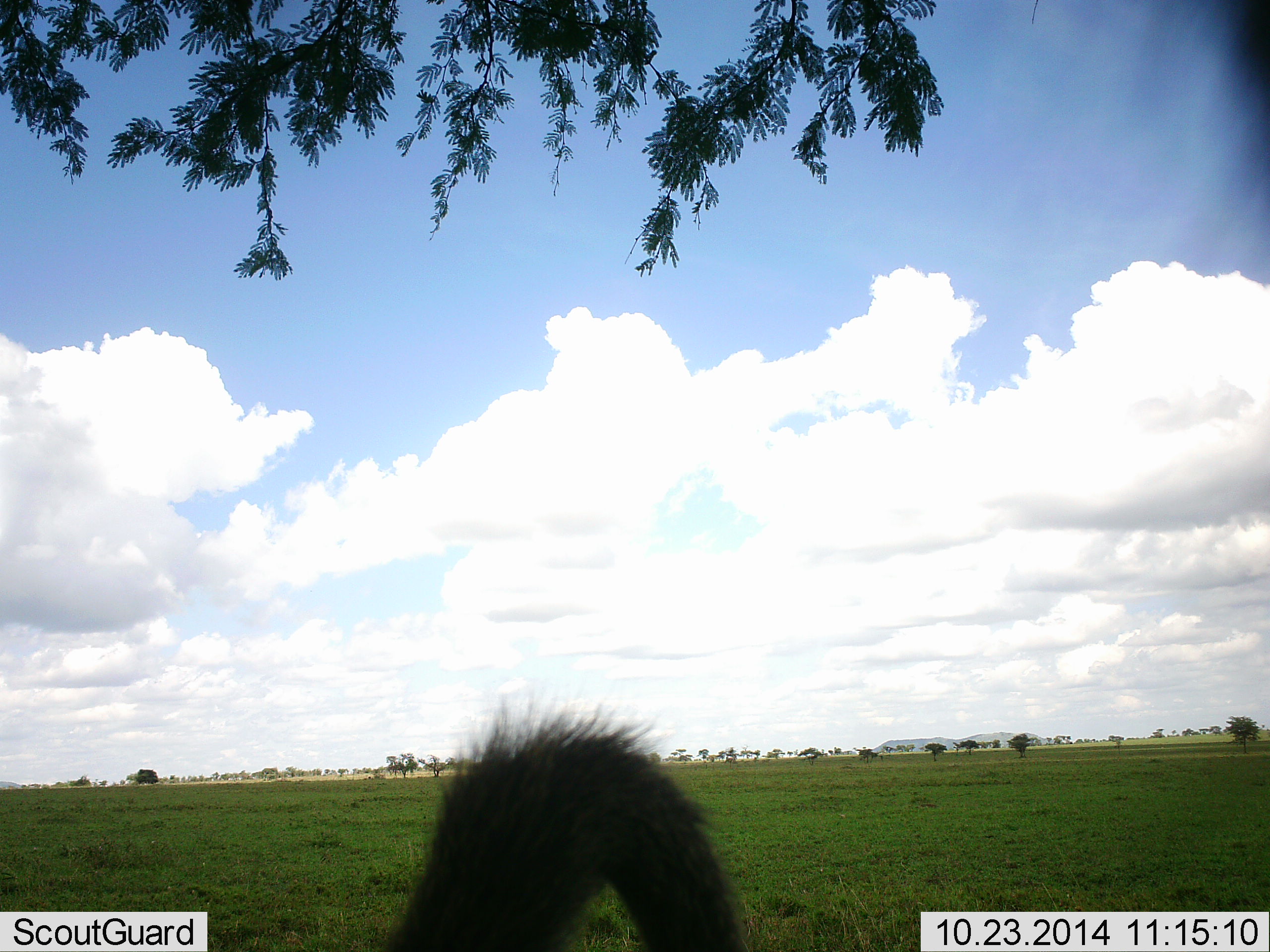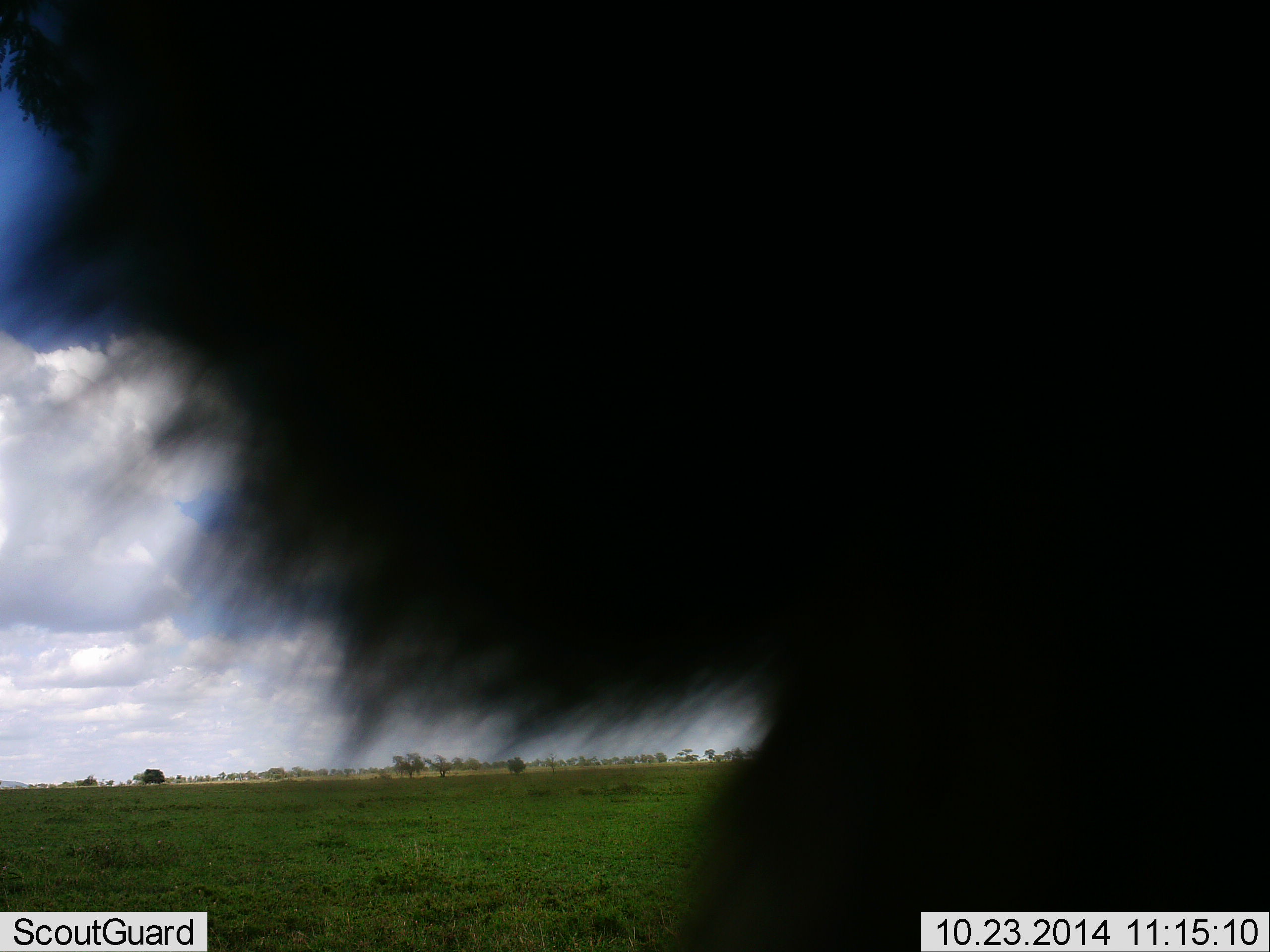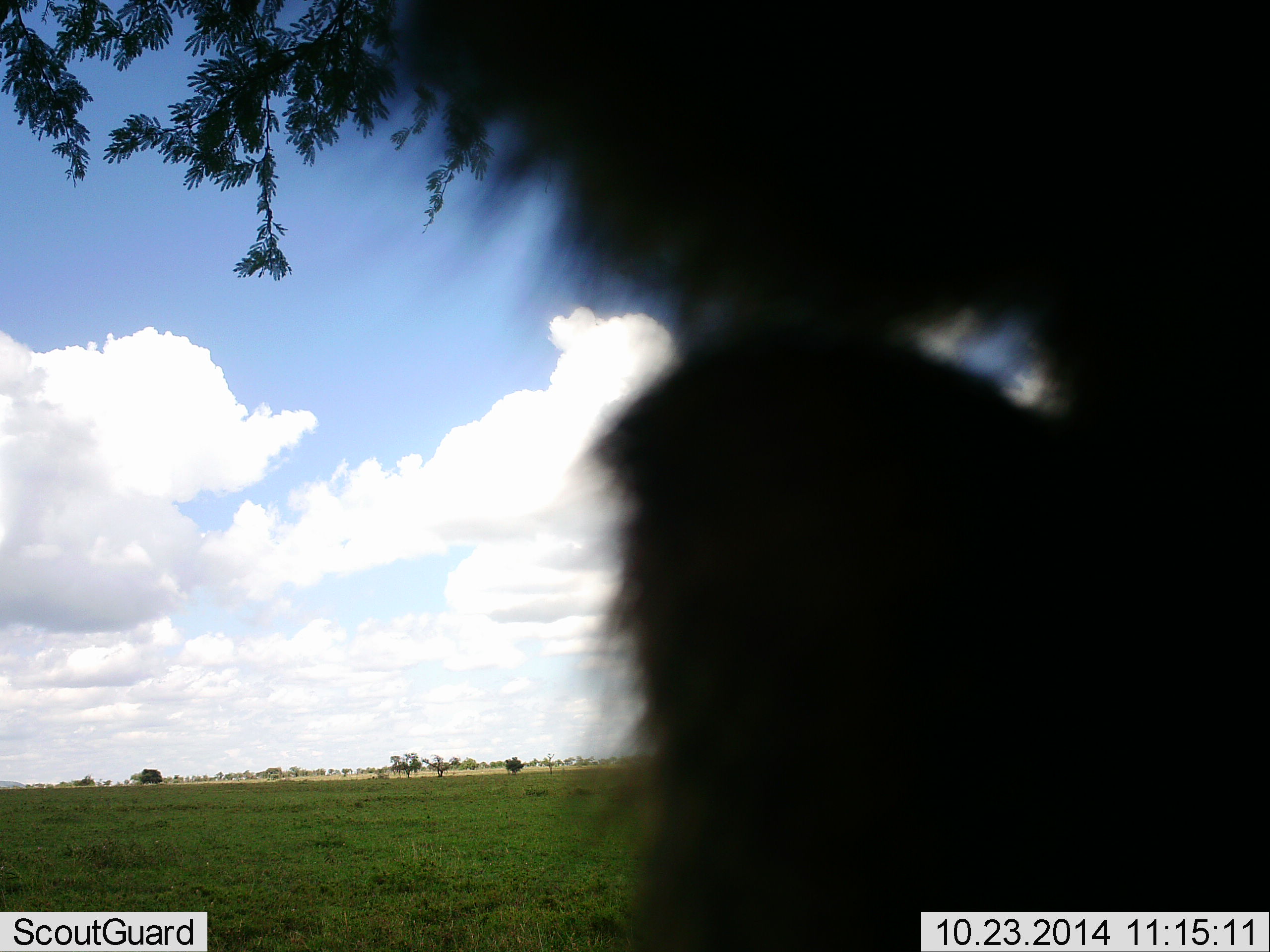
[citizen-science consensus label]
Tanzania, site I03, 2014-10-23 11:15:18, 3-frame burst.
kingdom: Animalia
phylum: Chordata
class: Mammalia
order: Primates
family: Cercopithecidae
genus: Papio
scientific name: Papio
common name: baboon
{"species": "baboon (Papio)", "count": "1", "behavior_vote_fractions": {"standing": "25%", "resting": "0%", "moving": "50%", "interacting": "25%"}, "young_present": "0%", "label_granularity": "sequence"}